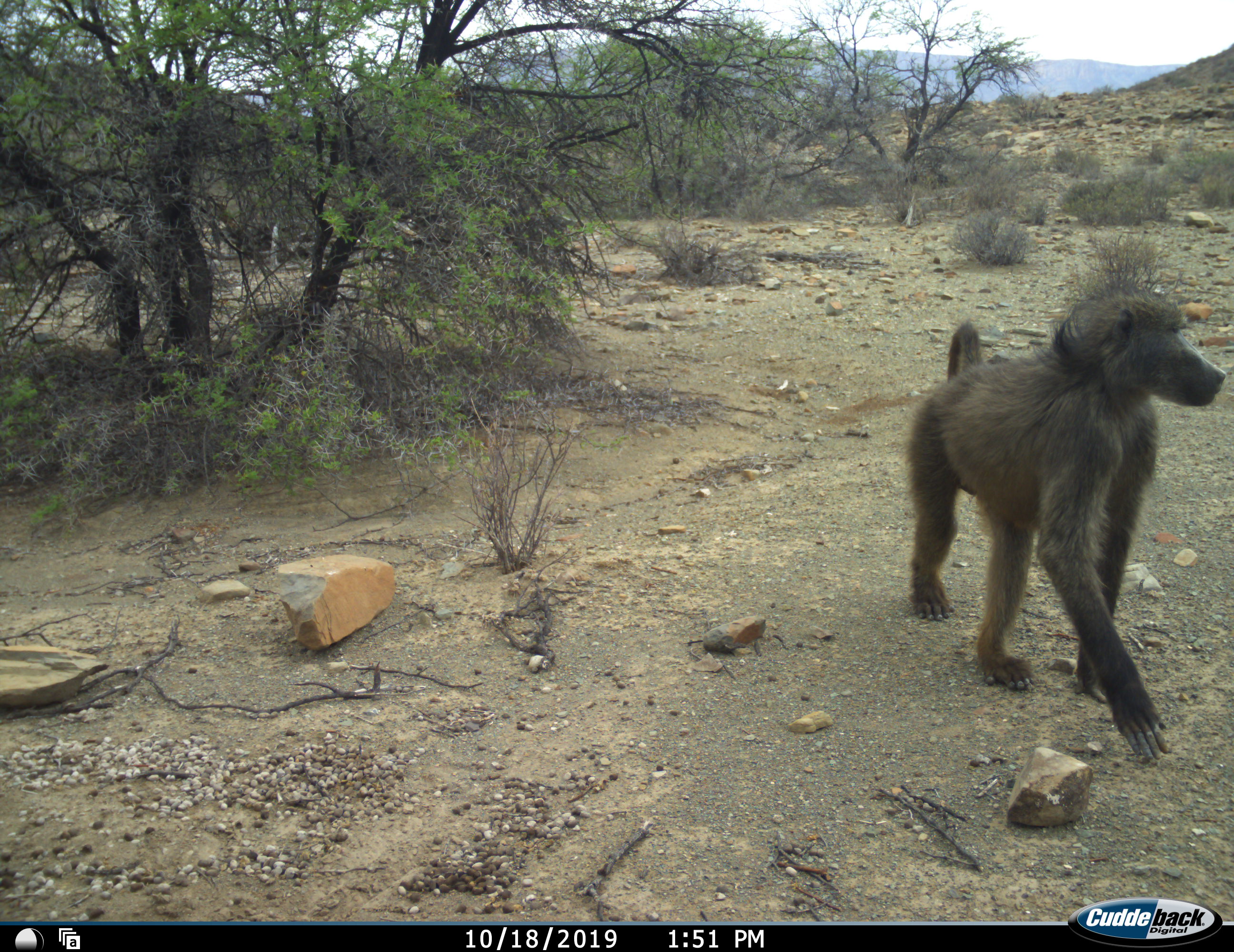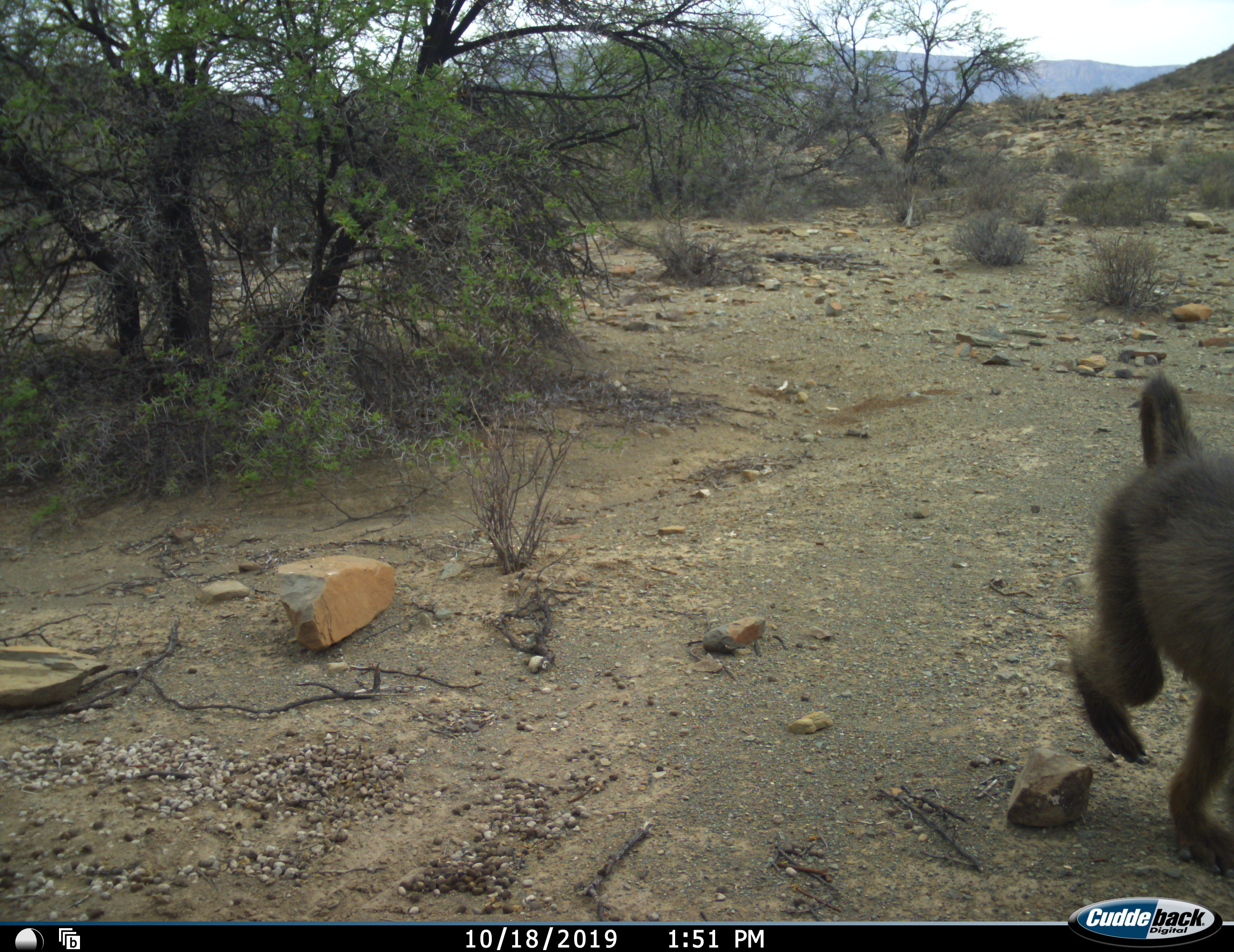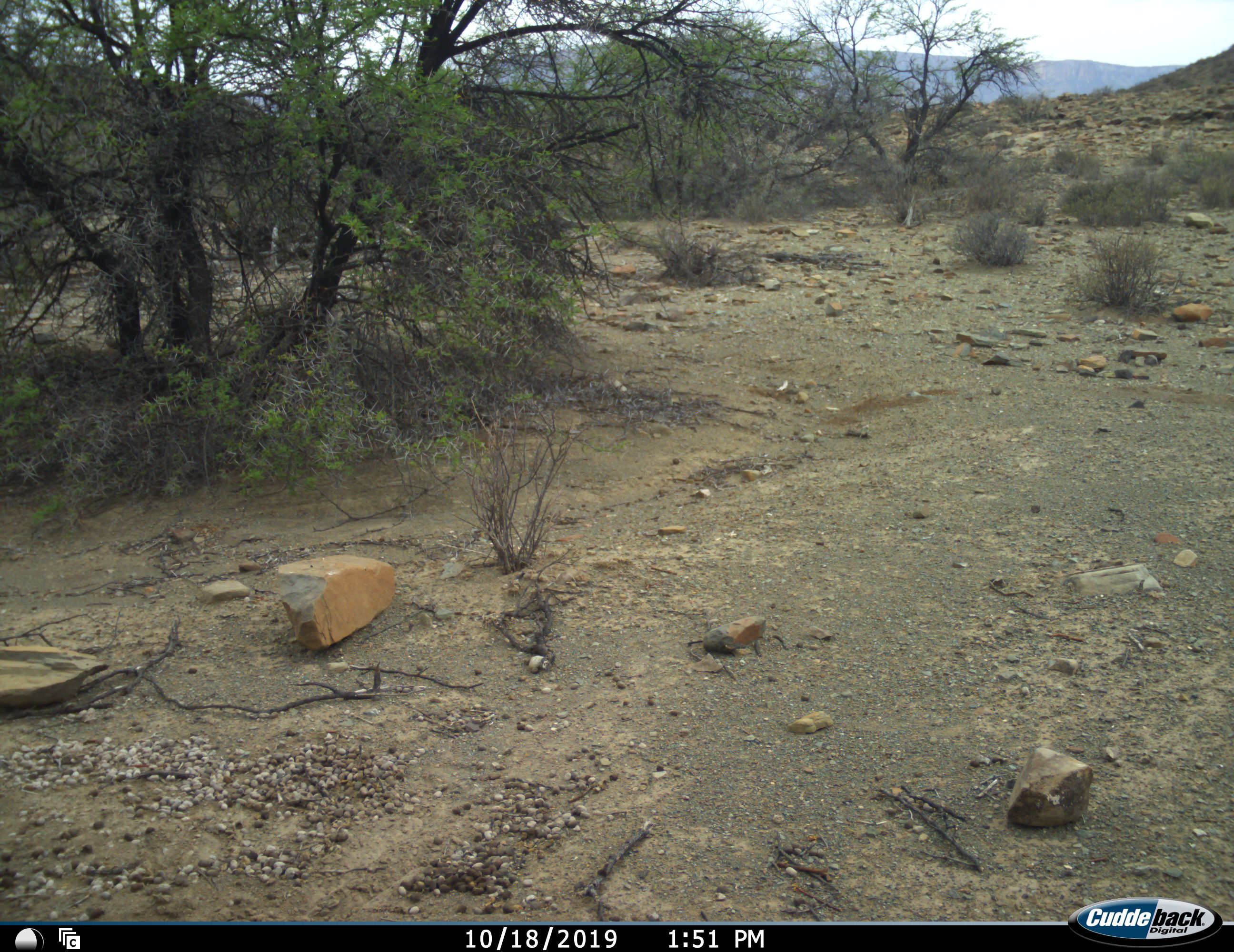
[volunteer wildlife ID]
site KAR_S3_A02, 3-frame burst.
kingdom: Animalia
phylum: Chordata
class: Mammalia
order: Primates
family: Cercopithecidae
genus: Papio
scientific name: Papio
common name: baboon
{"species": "baboon (Papio)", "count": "1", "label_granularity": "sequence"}